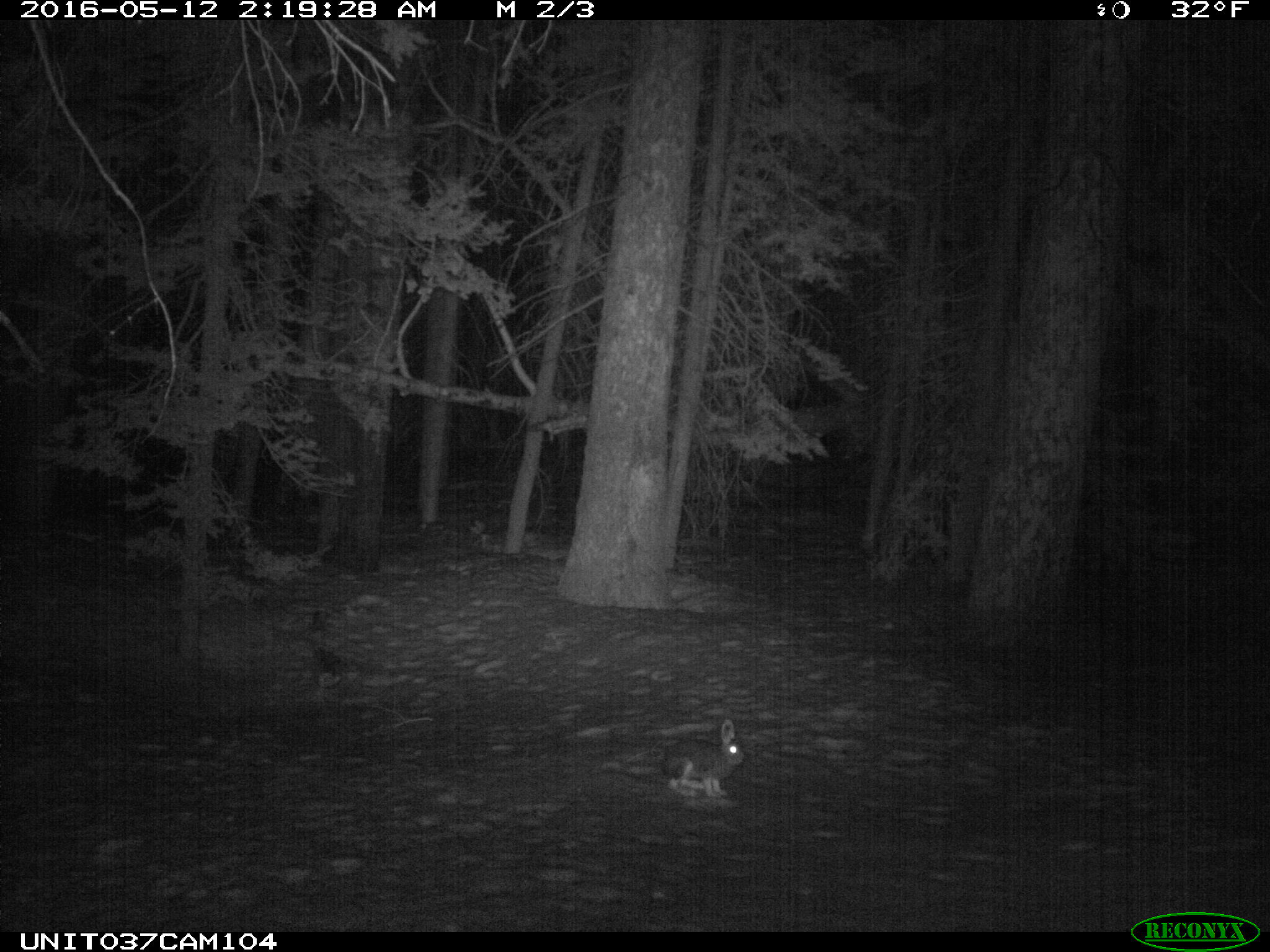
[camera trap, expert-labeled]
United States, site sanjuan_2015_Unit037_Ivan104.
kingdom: Animalia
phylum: Chordata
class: Mammalia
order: Lagomorpha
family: Leporidae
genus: Lepus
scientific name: Lepus americanus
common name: snowshoe hare